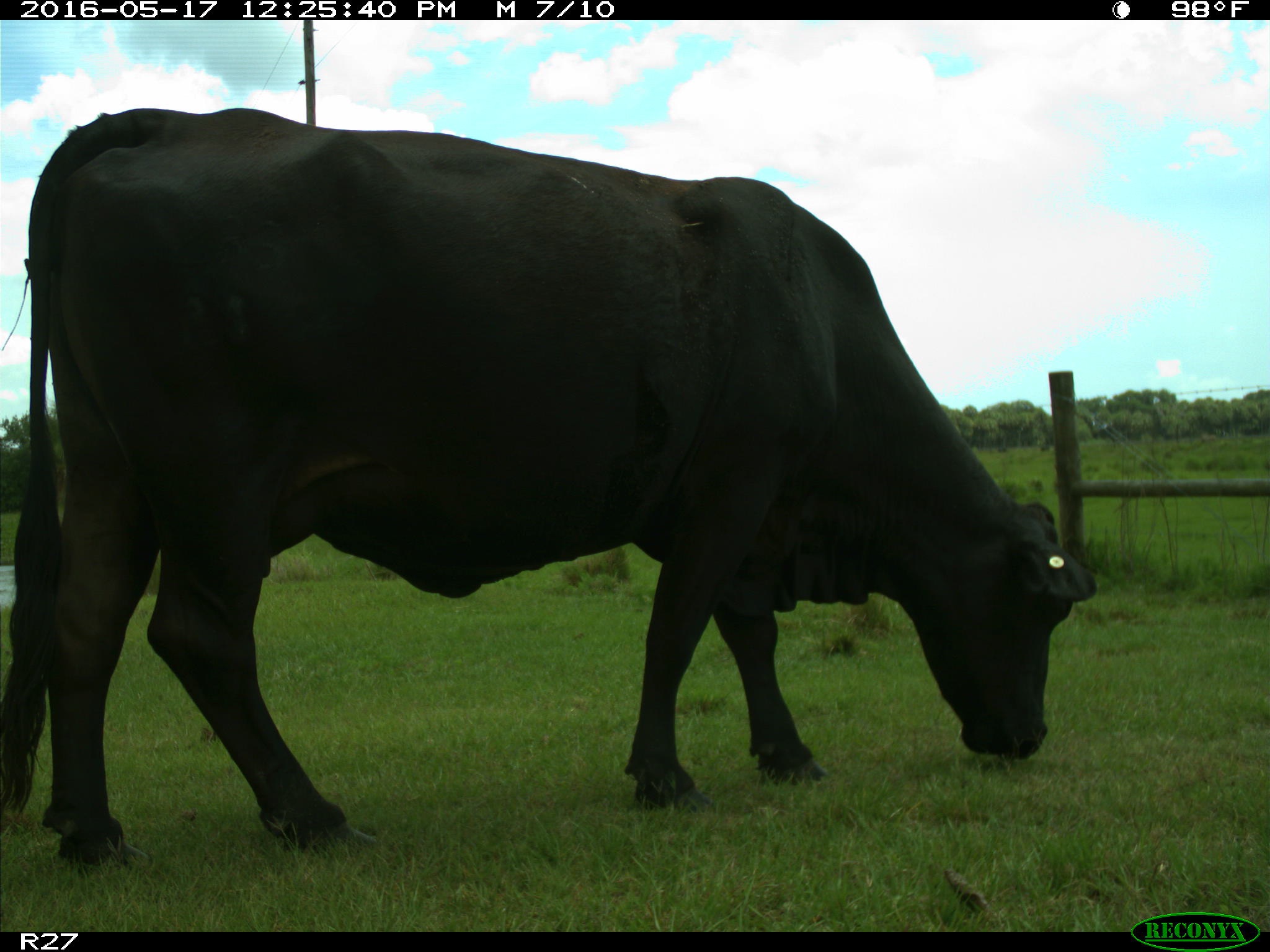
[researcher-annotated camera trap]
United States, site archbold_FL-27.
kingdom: Animalia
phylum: Chordata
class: Mammalia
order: Artiodactyla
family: Bovidae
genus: Bos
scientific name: Bos taurus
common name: domestic cow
Bos taurus (domestic cow).